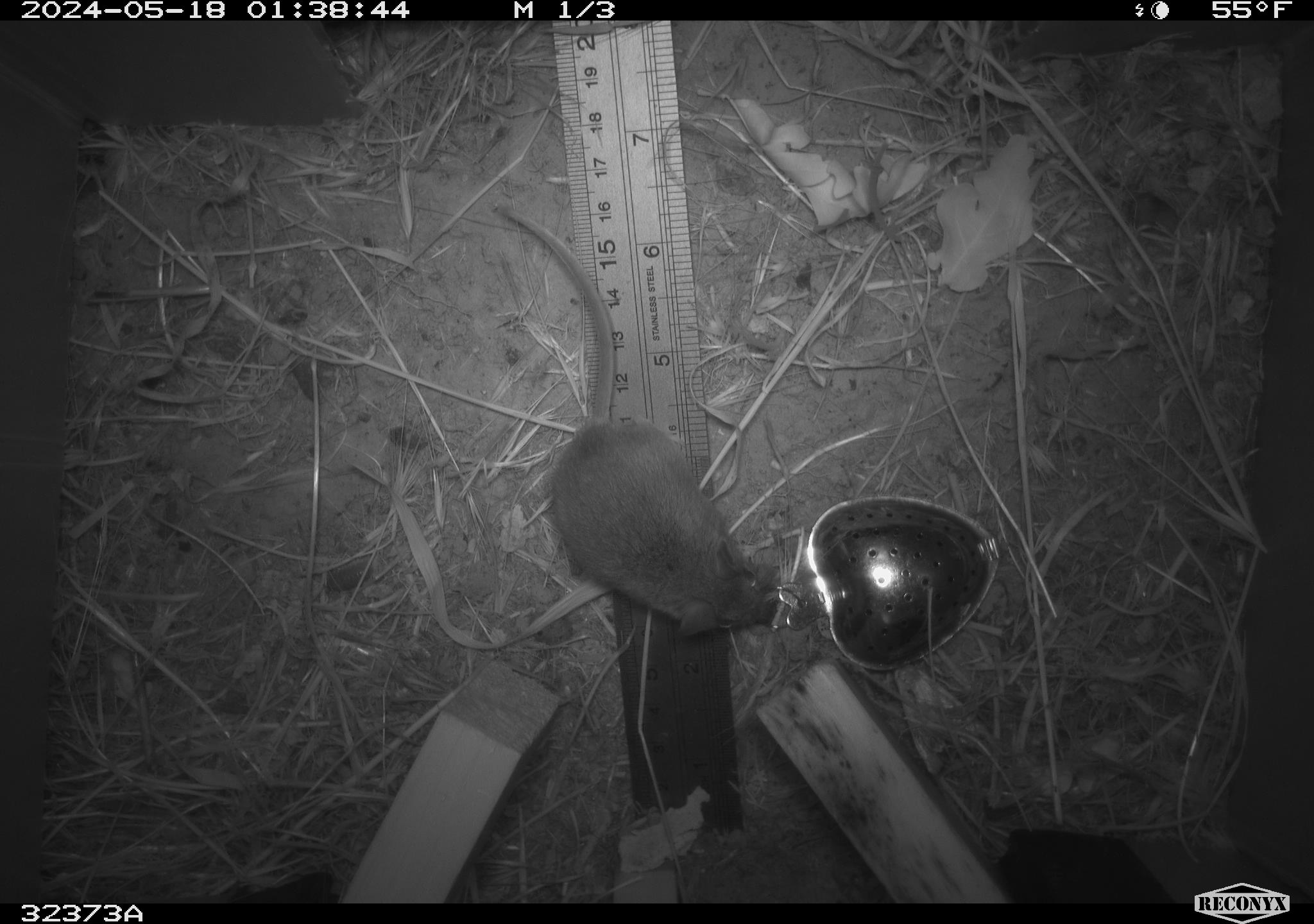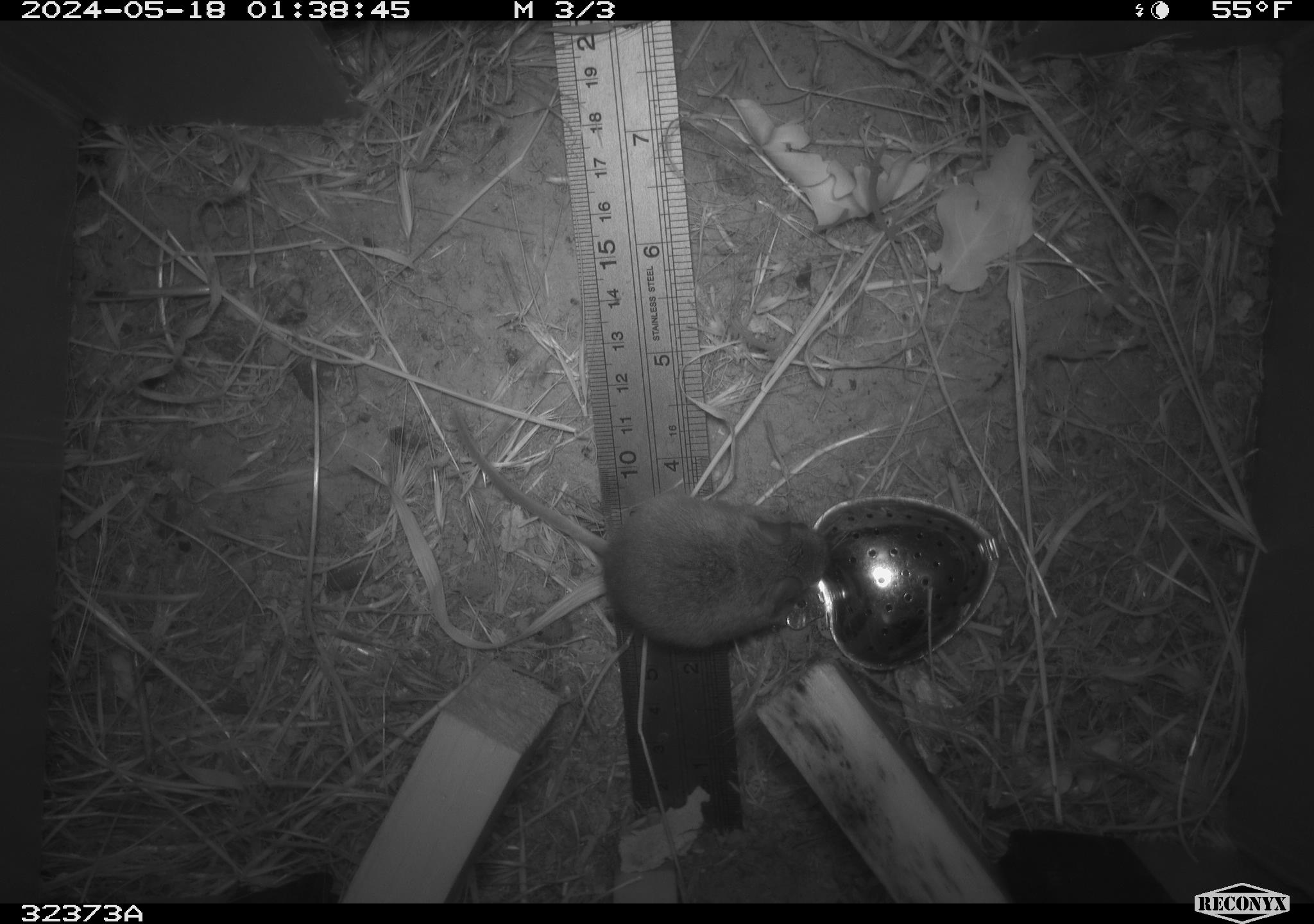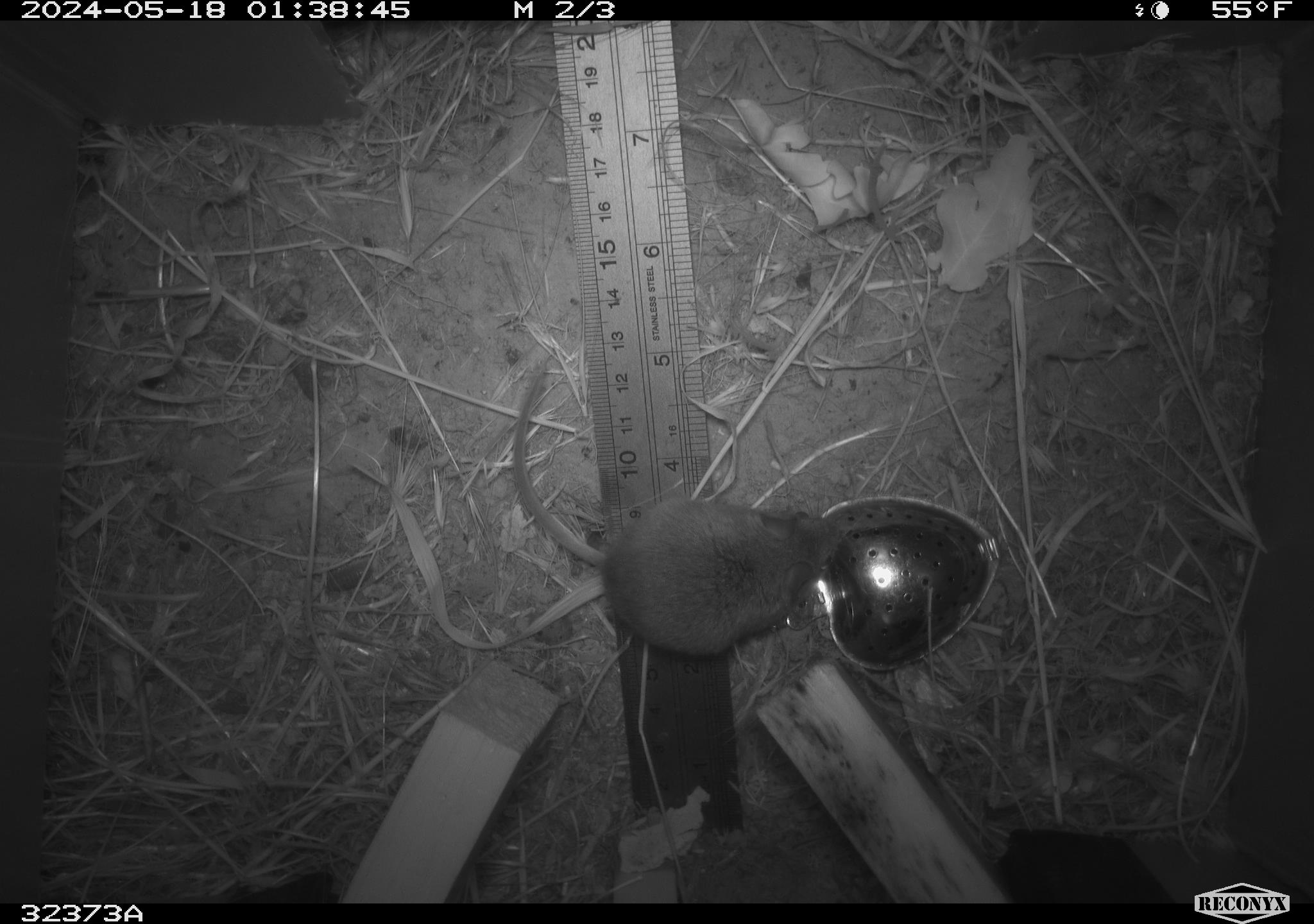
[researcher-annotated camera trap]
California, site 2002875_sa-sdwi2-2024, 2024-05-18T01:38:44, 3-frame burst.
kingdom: Animalia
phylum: Chordata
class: Mammalia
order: Rodentia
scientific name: Rodentia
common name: mouse species